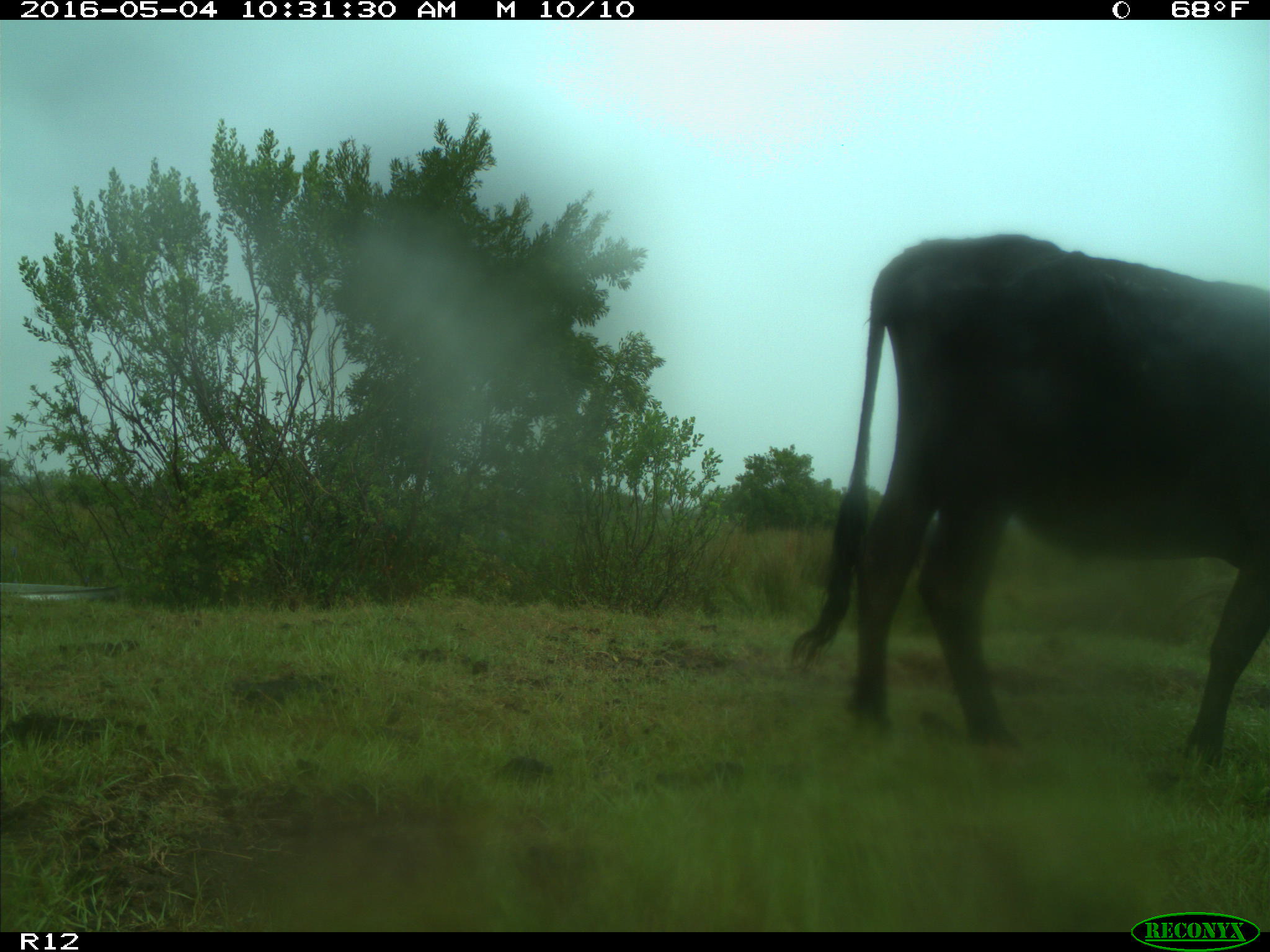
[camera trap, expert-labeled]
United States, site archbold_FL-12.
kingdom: Animalia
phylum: Chordata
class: Mammalia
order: Artiodactyla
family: Bovidae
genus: Bos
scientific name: Bos taurus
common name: domestic cow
Bos taurus (domestic cow).